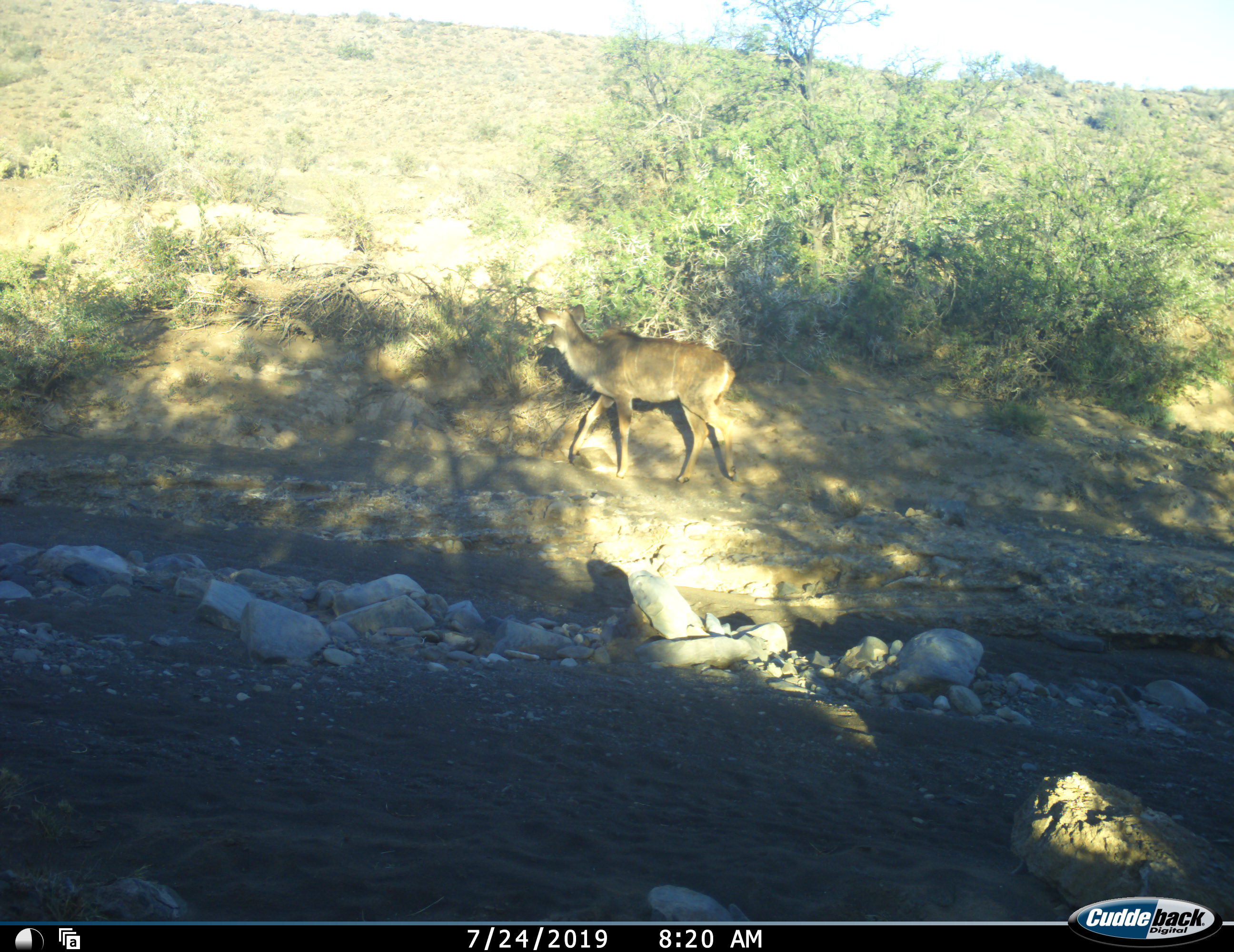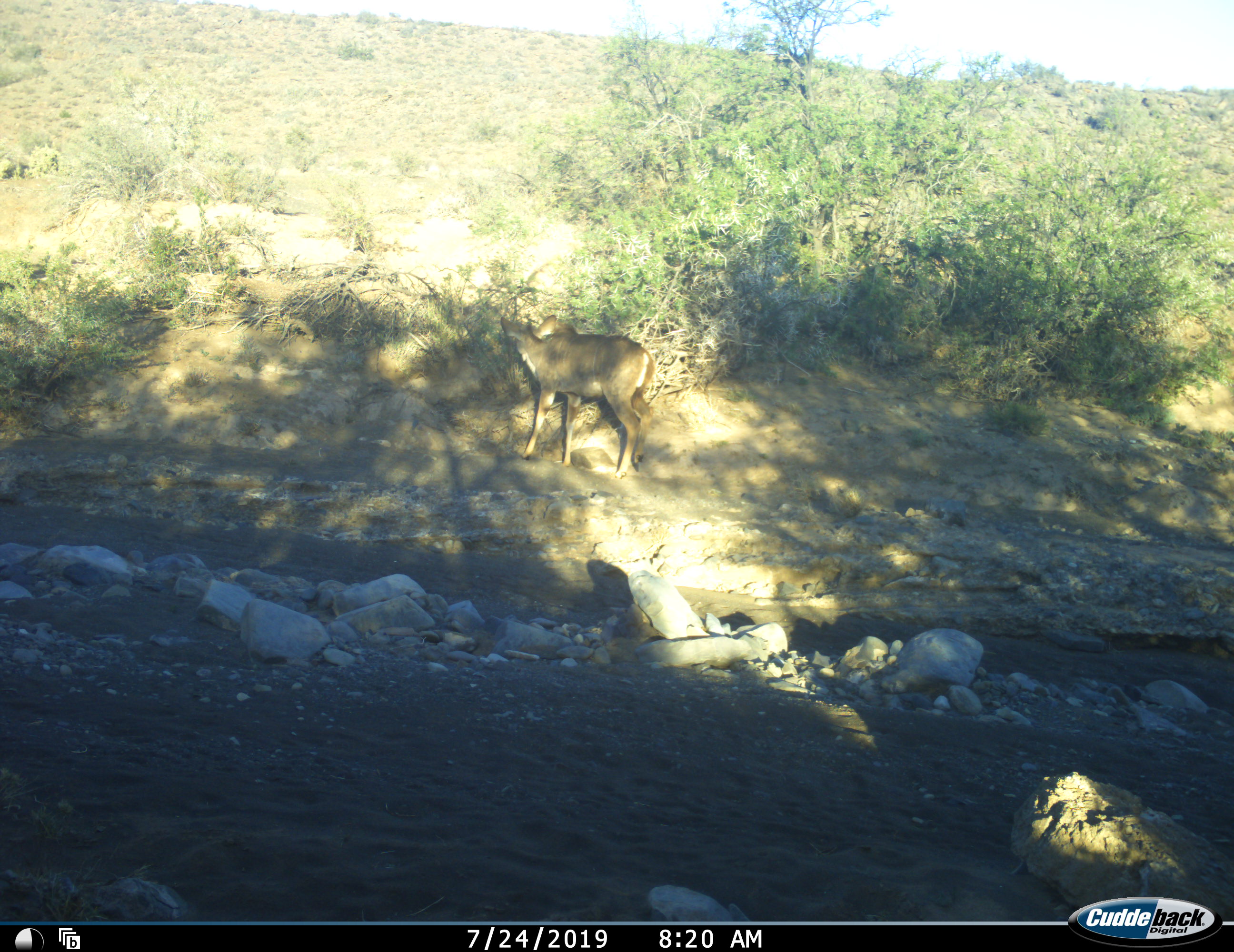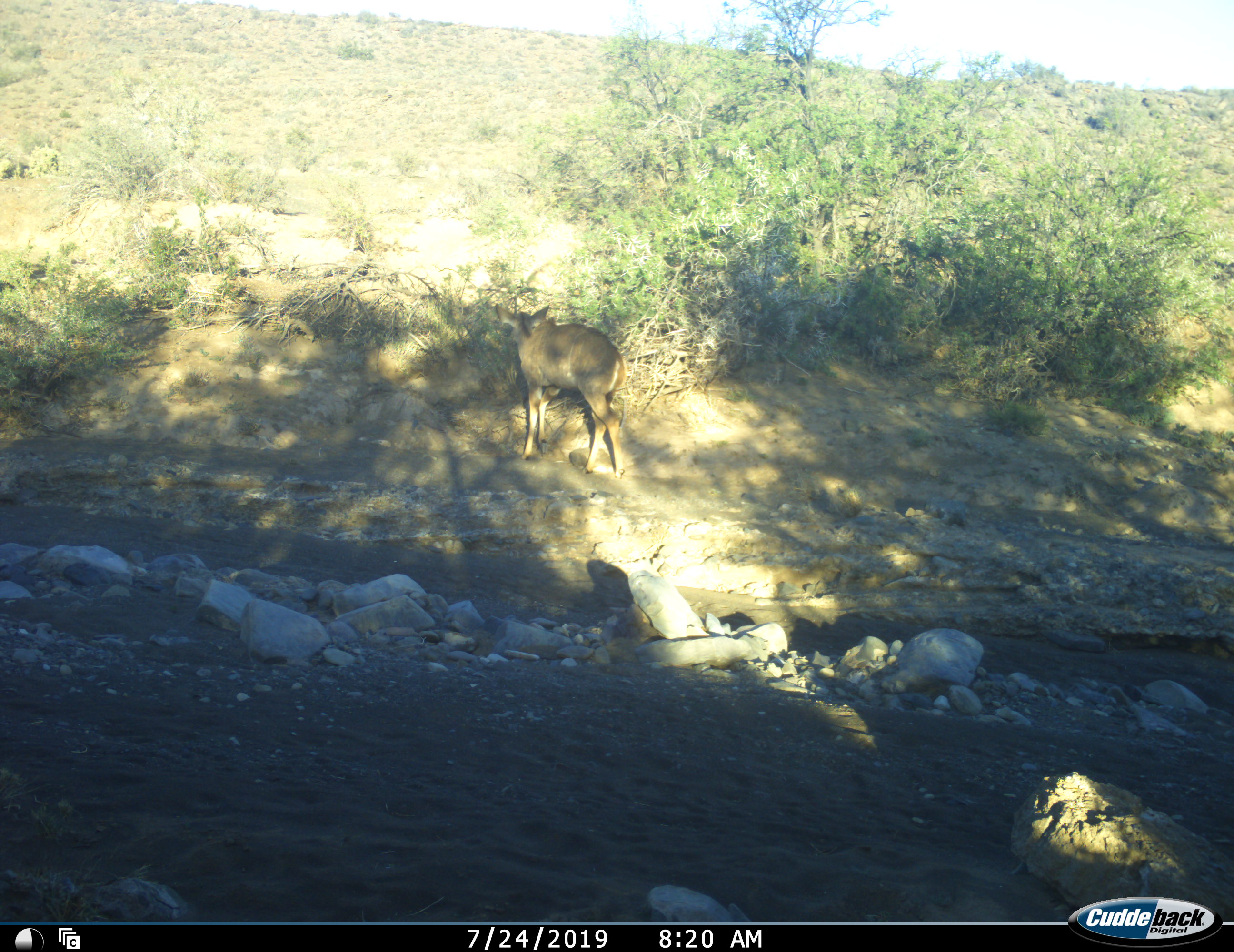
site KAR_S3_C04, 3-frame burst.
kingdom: Animalia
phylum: Chordata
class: Mammalia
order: Artiodactyla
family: Bovidae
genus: Tragelaphus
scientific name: Tragelaphus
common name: kudu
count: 1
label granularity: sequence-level